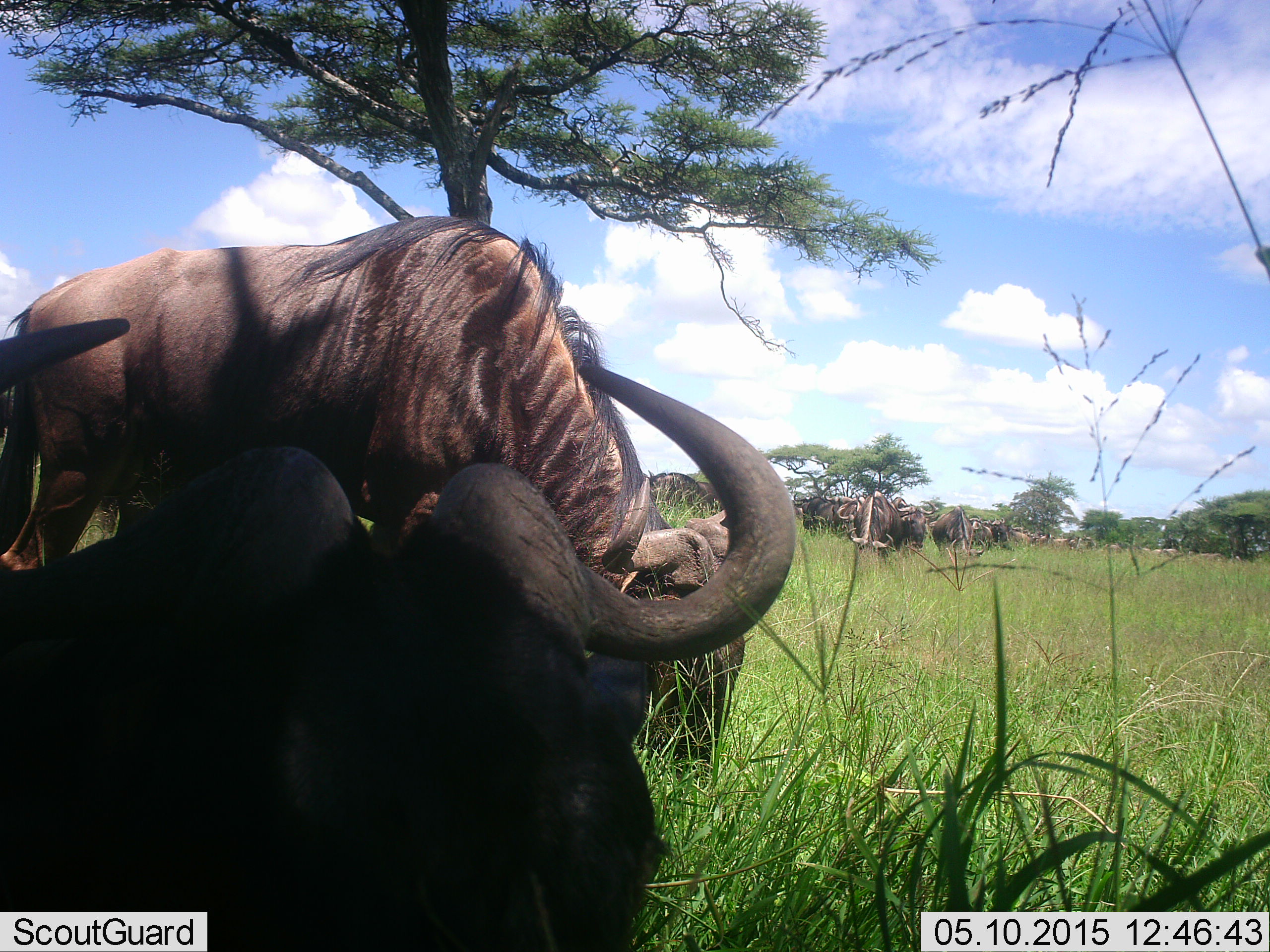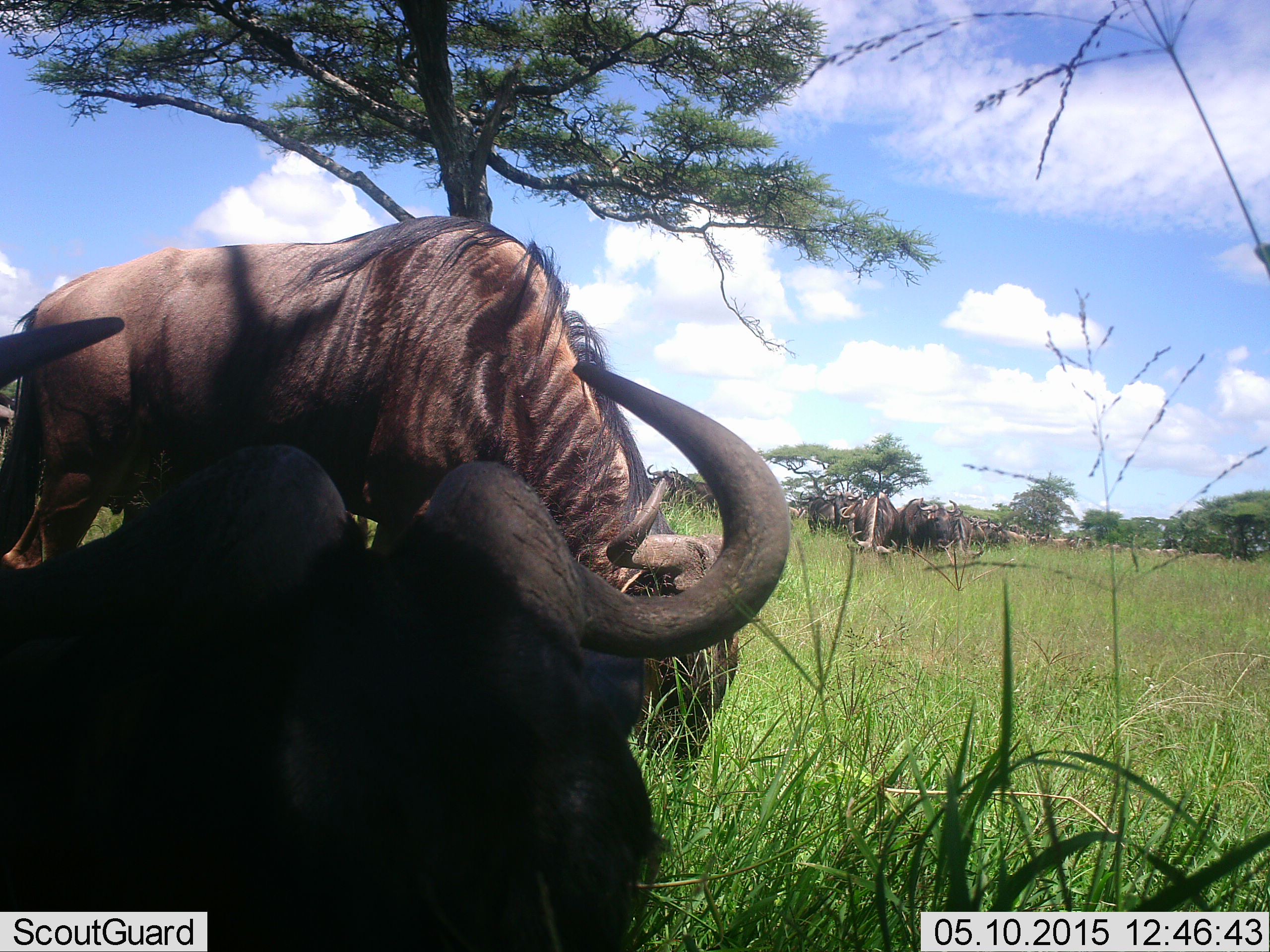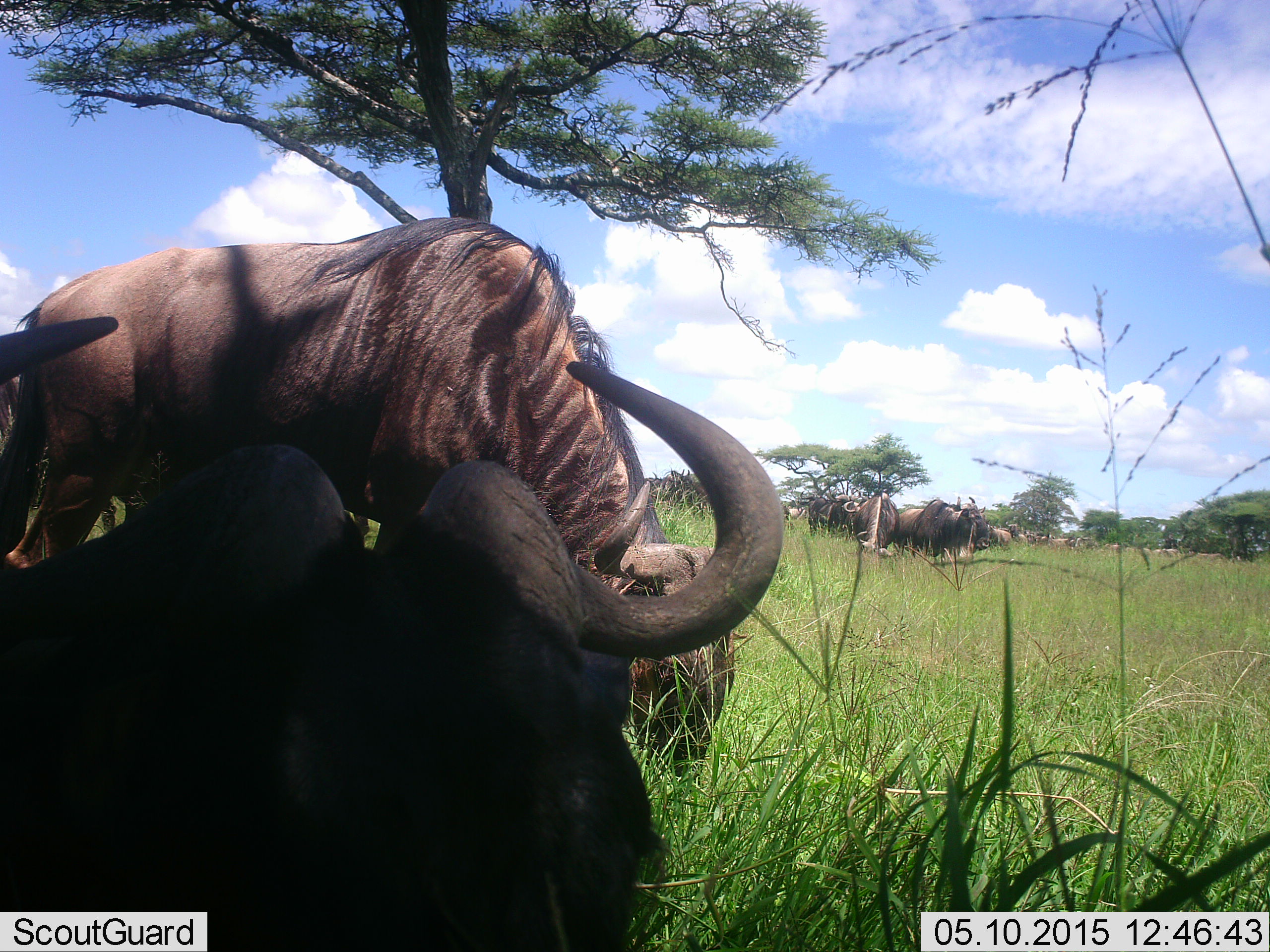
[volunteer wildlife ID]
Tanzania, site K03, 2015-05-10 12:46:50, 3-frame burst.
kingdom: Animalia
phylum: Chordata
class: Mammalia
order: Artiodactyla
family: Bovidae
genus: Connochaetes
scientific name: Connochaetes taurinus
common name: blue wildebeest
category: wildebeest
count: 11-50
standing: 40%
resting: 60%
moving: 20%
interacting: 0%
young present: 0%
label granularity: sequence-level